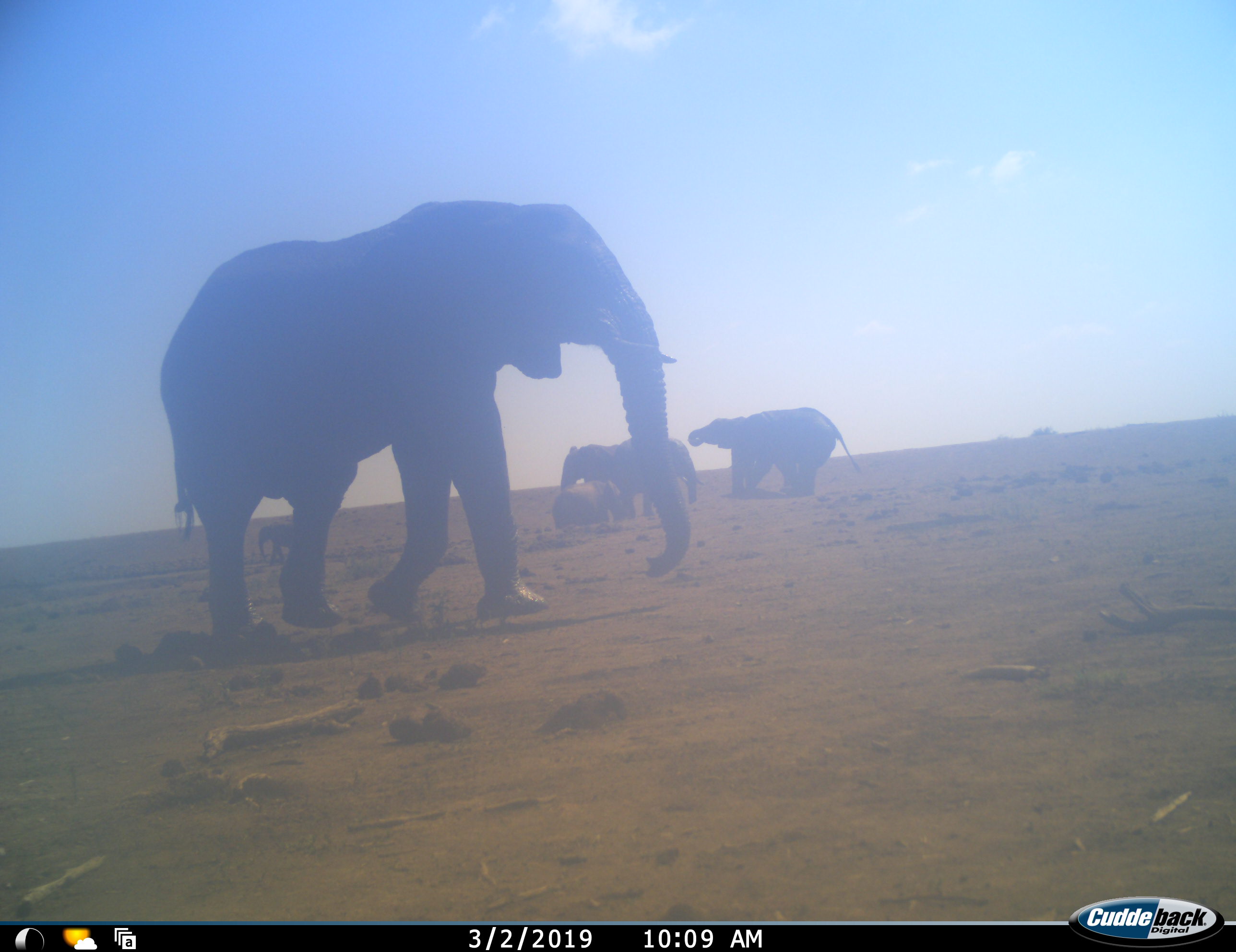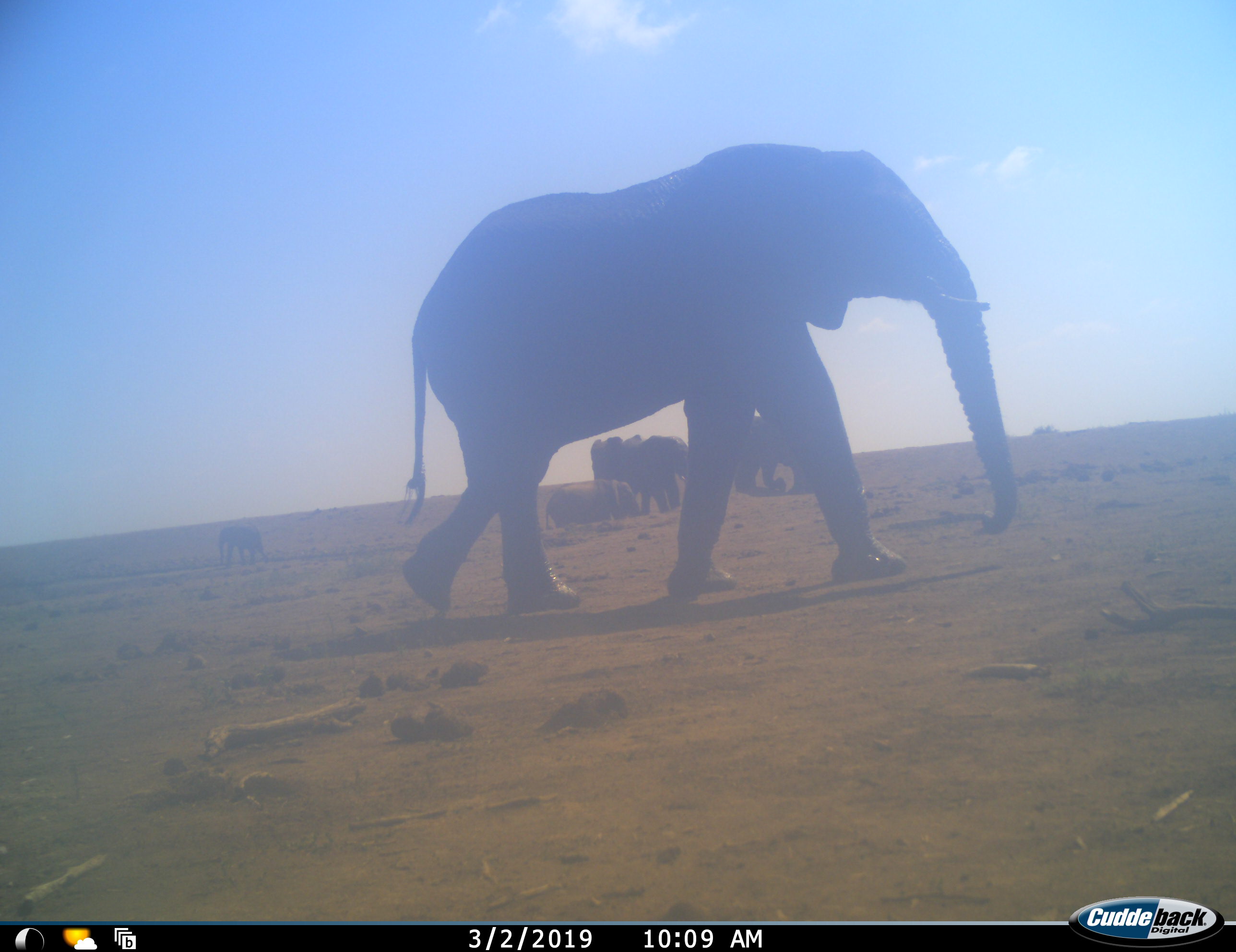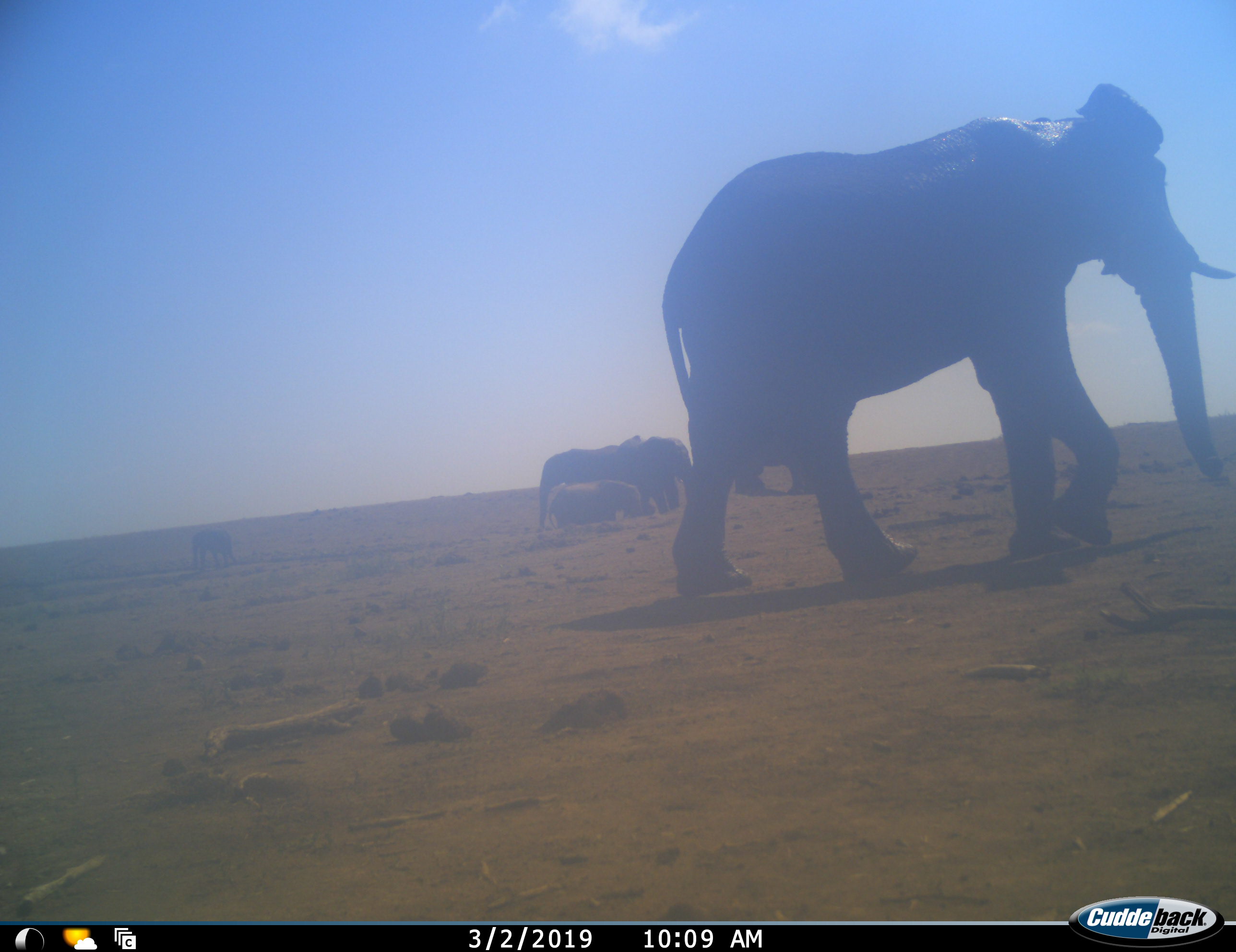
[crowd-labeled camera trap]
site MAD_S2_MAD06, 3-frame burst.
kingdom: Animalia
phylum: Chordata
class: Mammalia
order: Proboscidea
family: Elephantidae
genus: Loxodonta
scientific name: Loxodonta africana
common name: african bush elephant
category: elephant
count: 5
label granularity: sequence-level